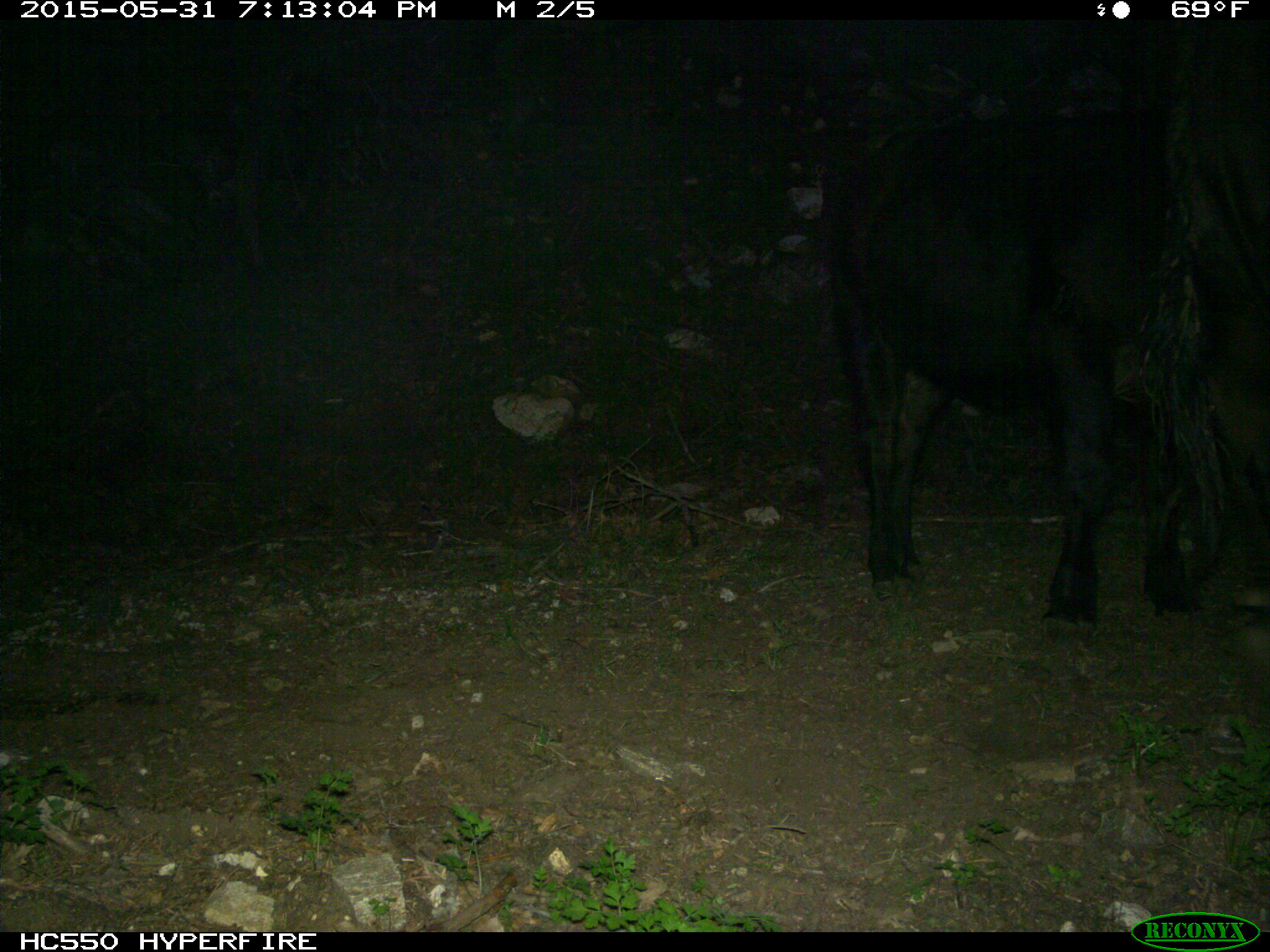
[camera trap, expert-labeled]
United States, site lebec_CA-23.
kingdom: Animalia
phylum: Chordata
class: Mammalia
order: Artiodactyla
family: Bovidae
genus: Bos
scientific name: Bos taurus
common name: domestic cow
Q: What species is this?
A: Bos taurus (domestic cow).